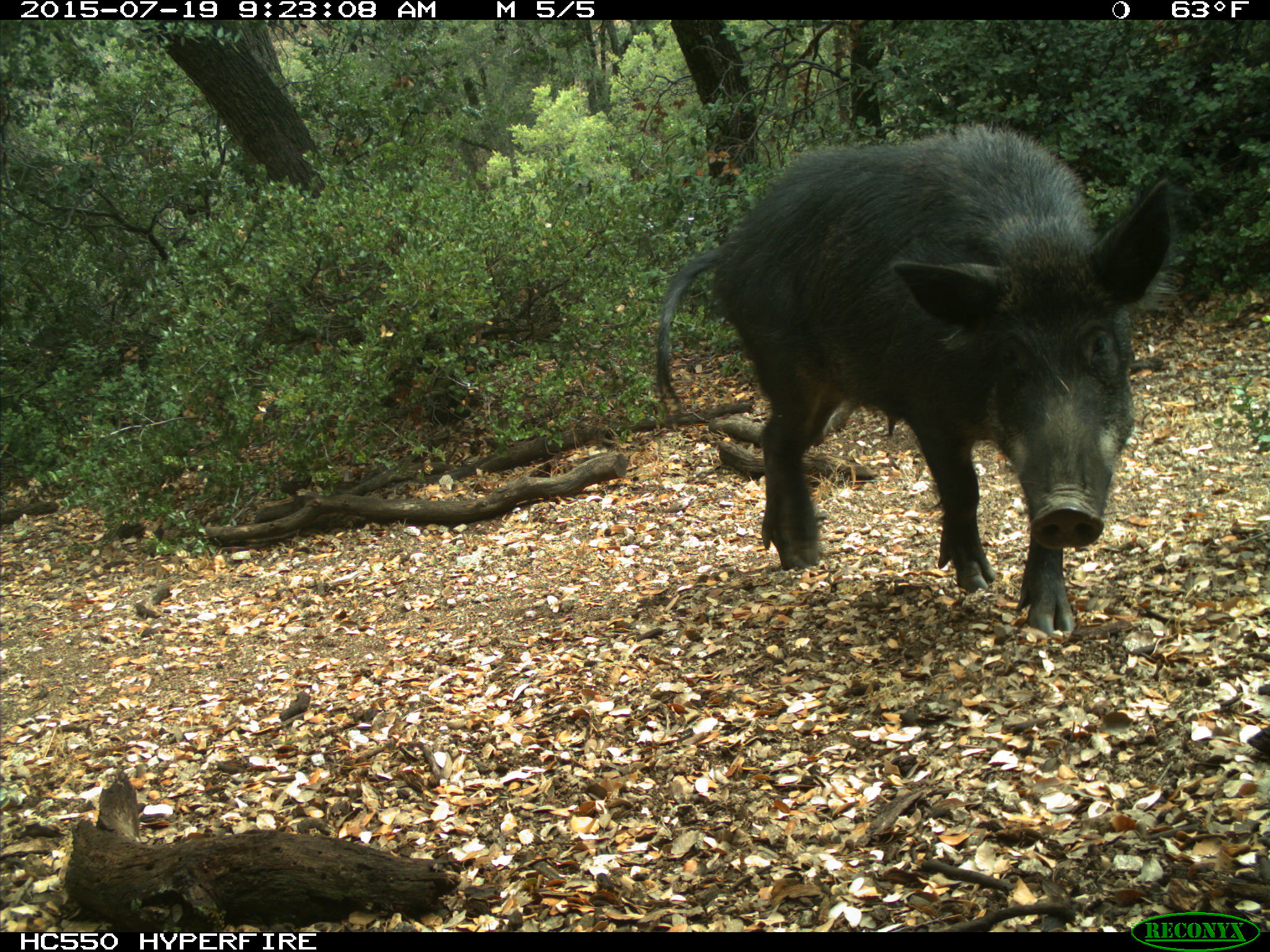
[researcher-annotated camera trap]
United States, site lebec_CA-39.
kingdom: Animalia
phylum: Chordata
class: Mammalia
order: Artiodactyla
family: Suidae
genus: Sus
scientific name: Sus scrofa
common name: wild boar